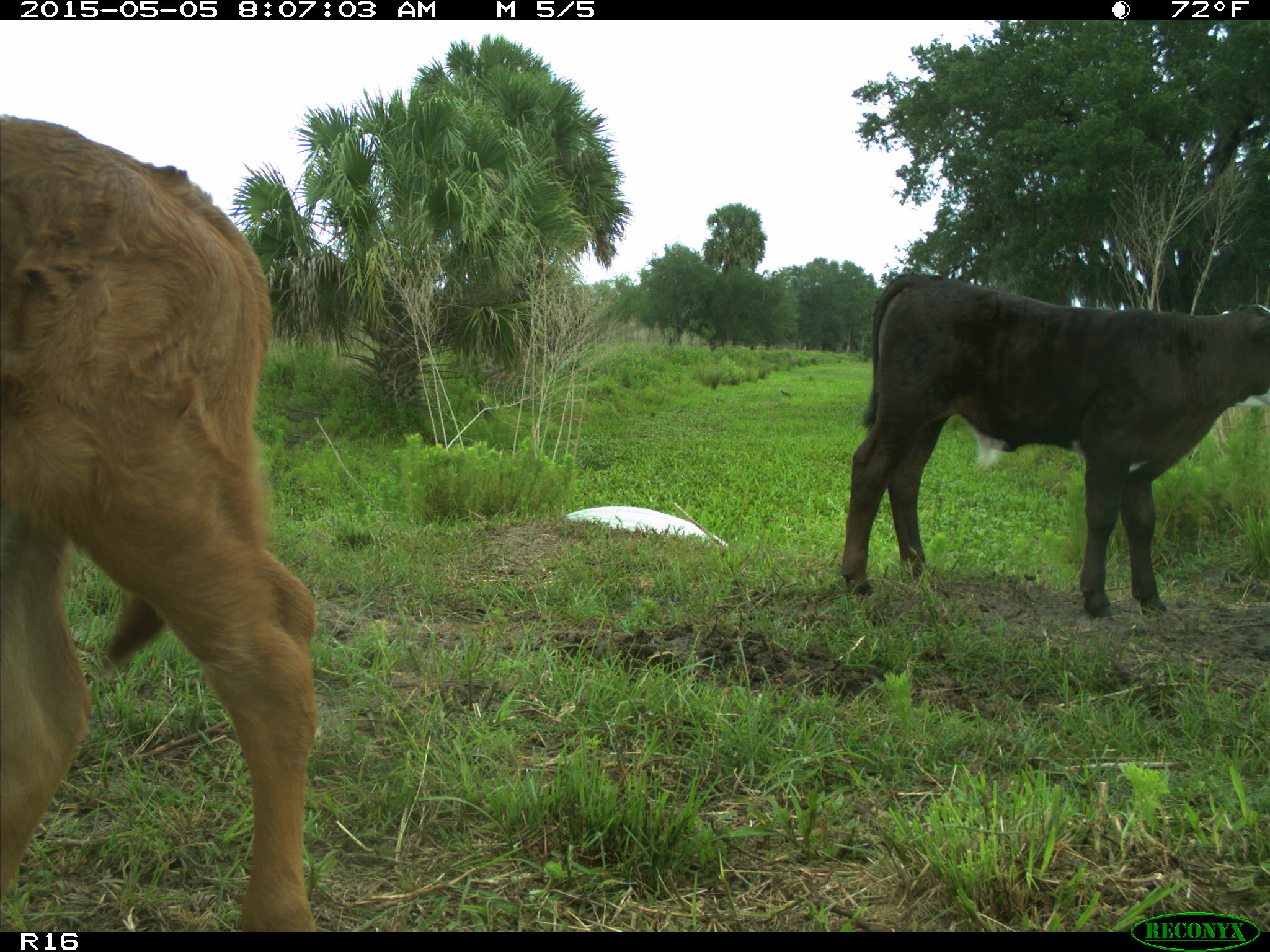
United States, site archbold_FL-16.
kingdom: Animalia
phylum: Chordata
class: Mammalia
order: Artiodactyla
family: Bovidae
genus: Bos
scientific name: Bos taurus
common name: domestic cow